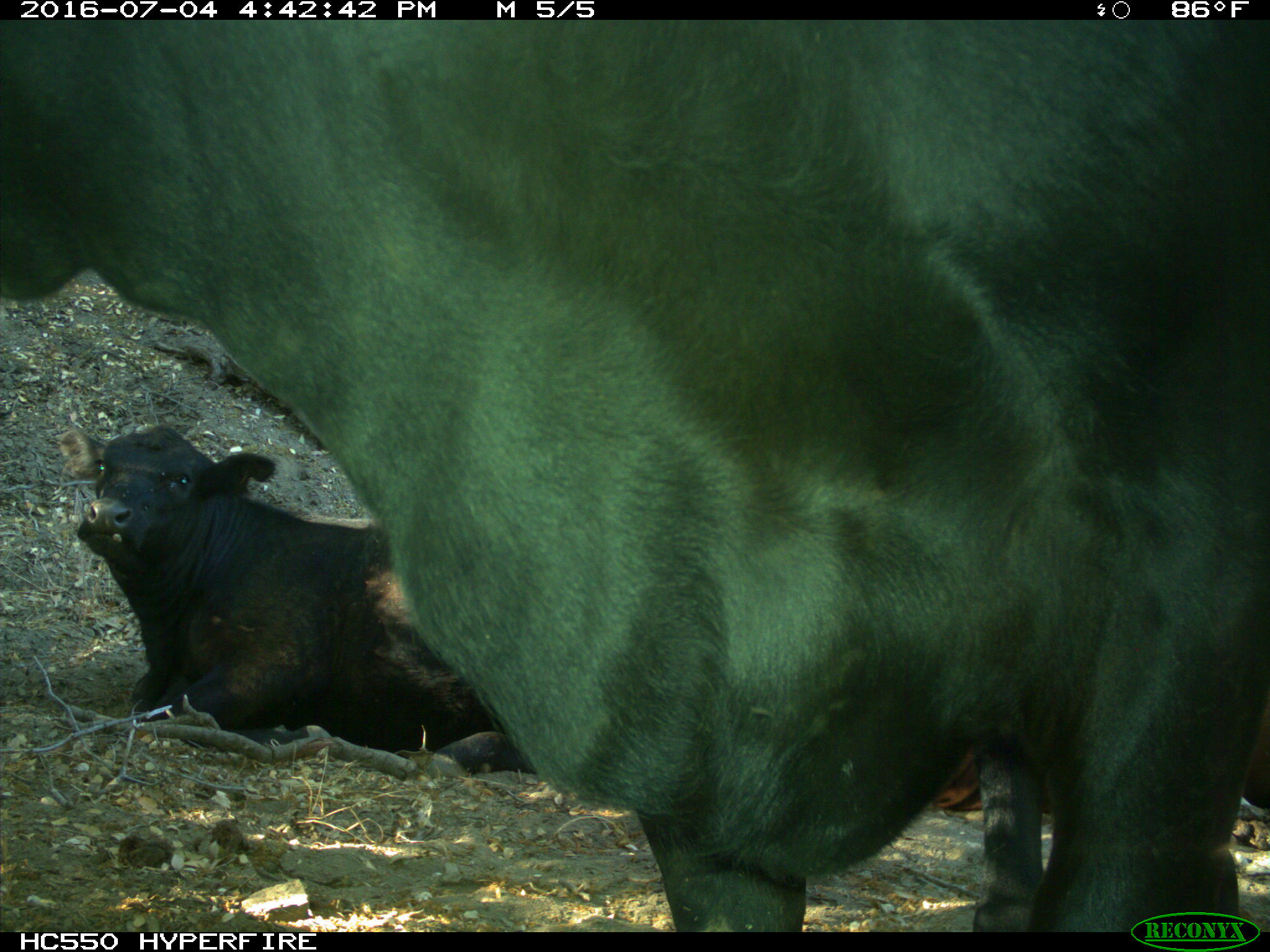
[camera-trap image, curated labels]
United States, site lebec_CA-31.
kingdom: Animalia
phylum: Chordata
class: Mammalia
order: Artiodactyla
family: Bovidae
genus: Bos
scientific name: Bos taurus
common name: domestic cow